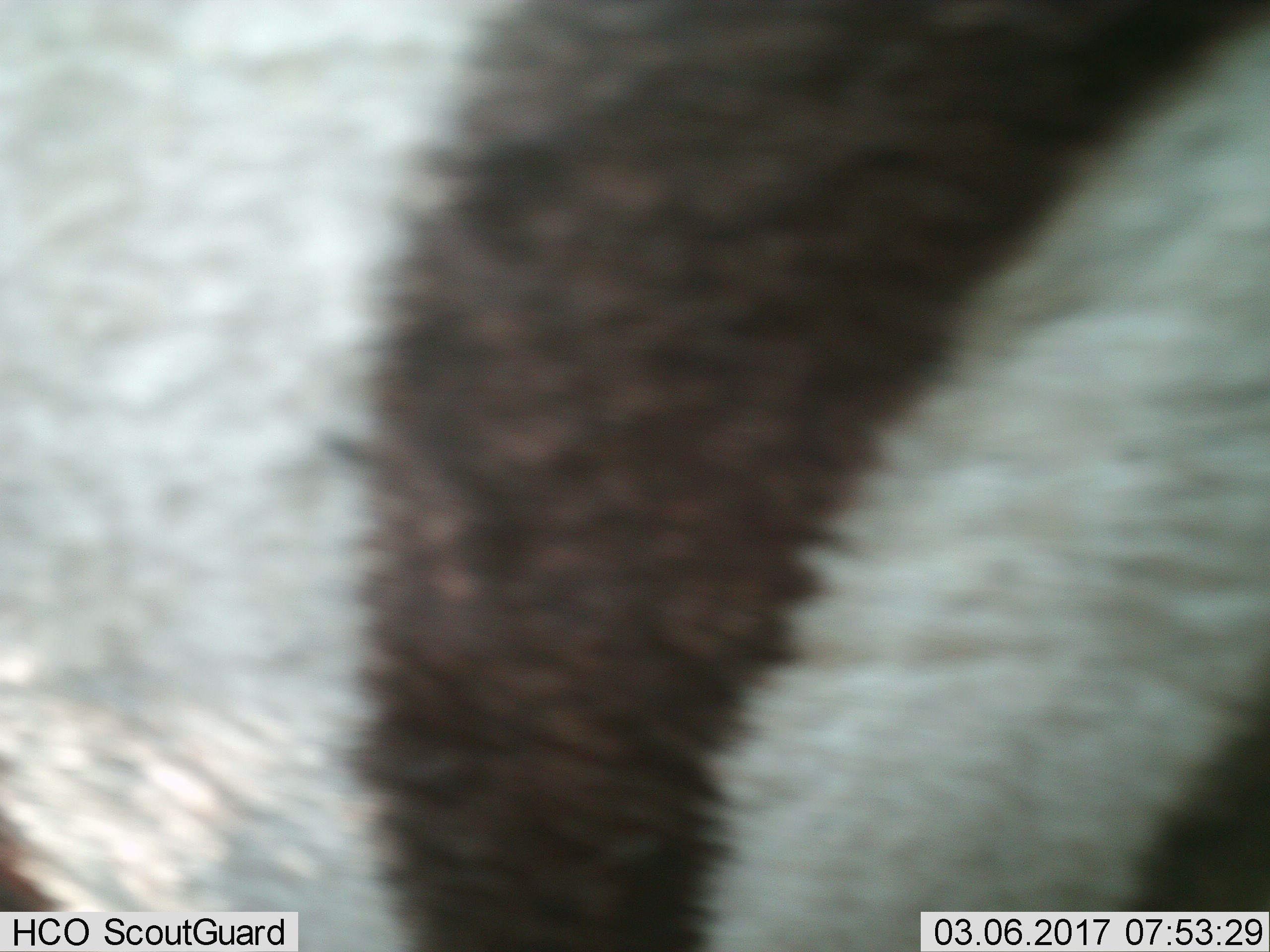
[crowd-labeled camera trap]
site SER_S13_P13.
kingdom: Animalia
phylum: Chordata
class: Mammalia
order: Perissodactyla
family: Equidae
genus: Equus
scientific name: Equus quagga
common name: plains zebra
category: zebraplains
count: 1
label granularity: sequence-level